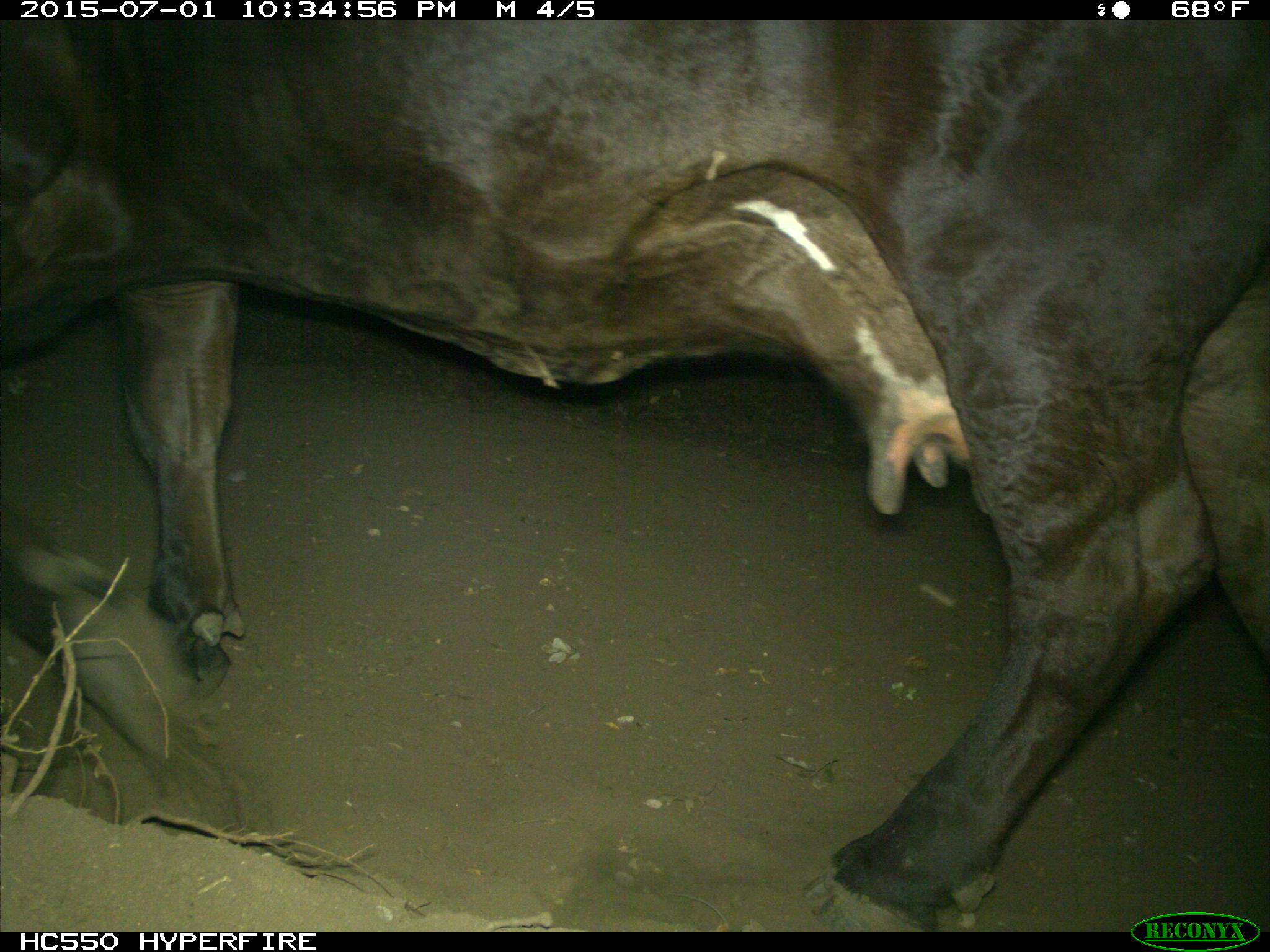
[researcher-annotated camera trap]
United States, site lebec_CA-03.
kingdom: Animalia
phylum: Chordata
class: Mammalia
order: Artiodactyla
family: Bovidae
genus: Bos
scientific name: Bos taurus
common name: domestic cow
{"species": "Bos taurus (domestic cow)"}